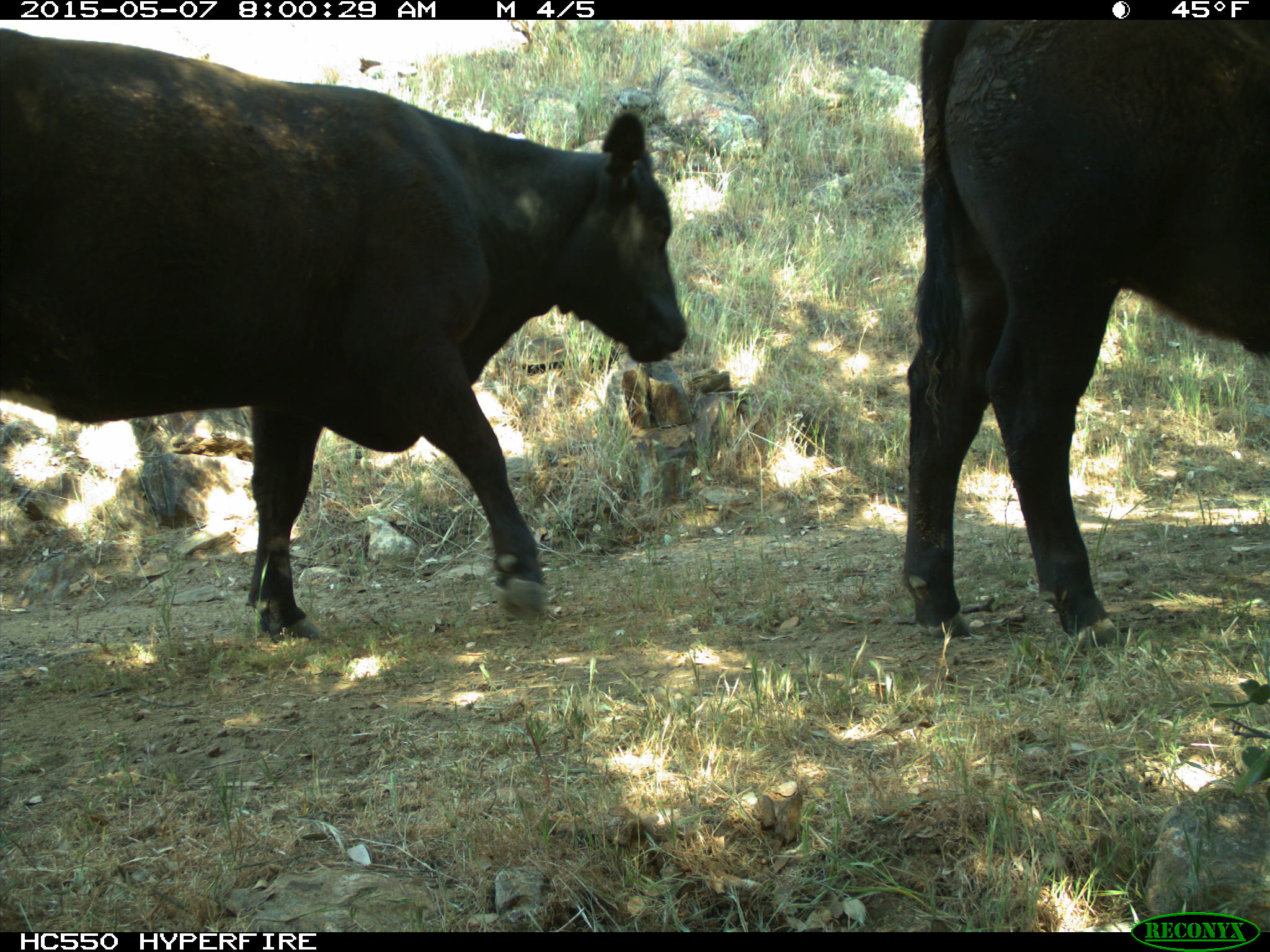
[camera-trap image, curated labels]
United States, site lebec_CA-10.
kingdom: Animalia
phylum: Chordata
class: Mammalia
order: Artiodactyla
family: Bovidae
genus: Bos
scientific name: Bos taurus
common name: domestic cow